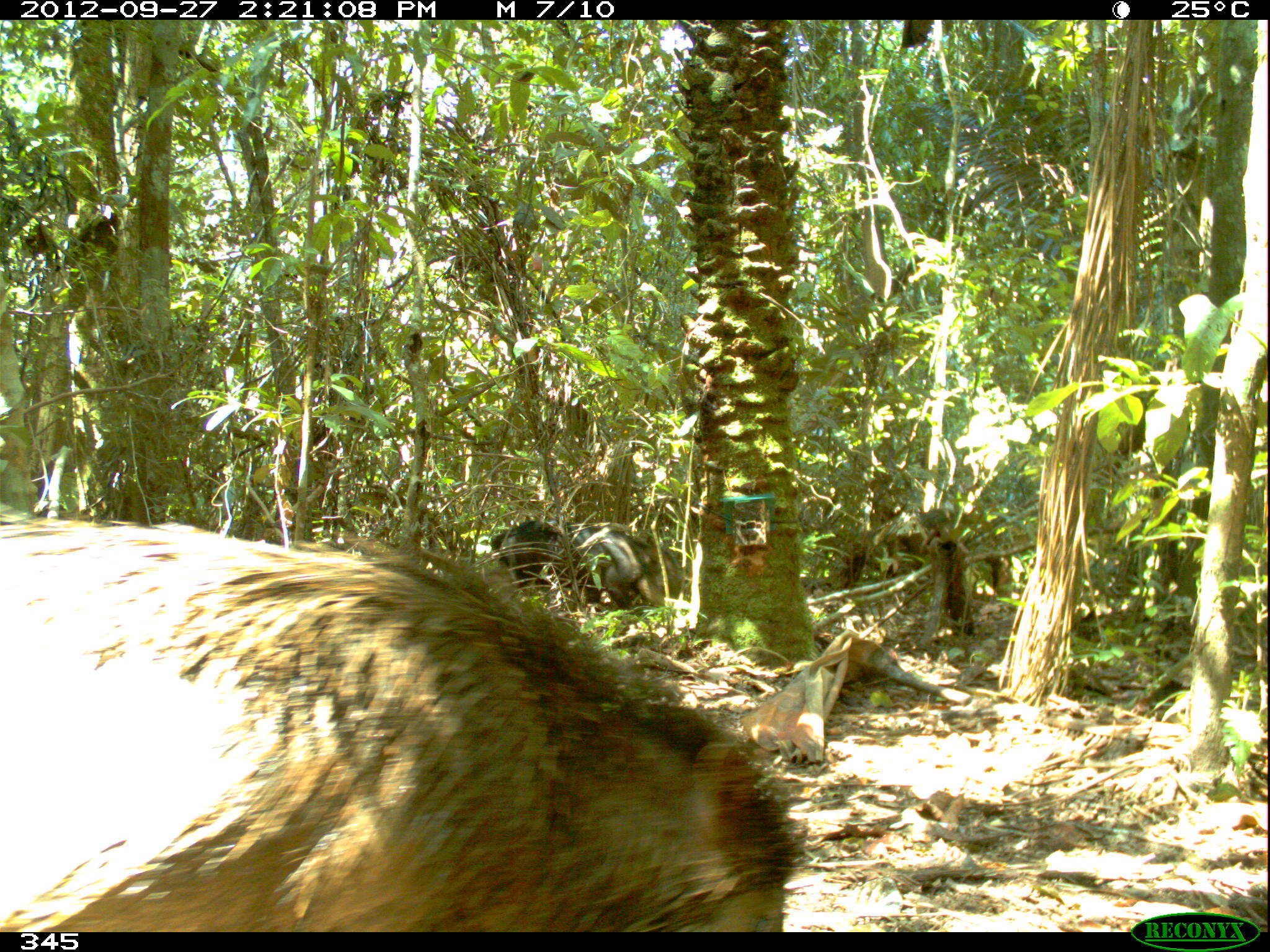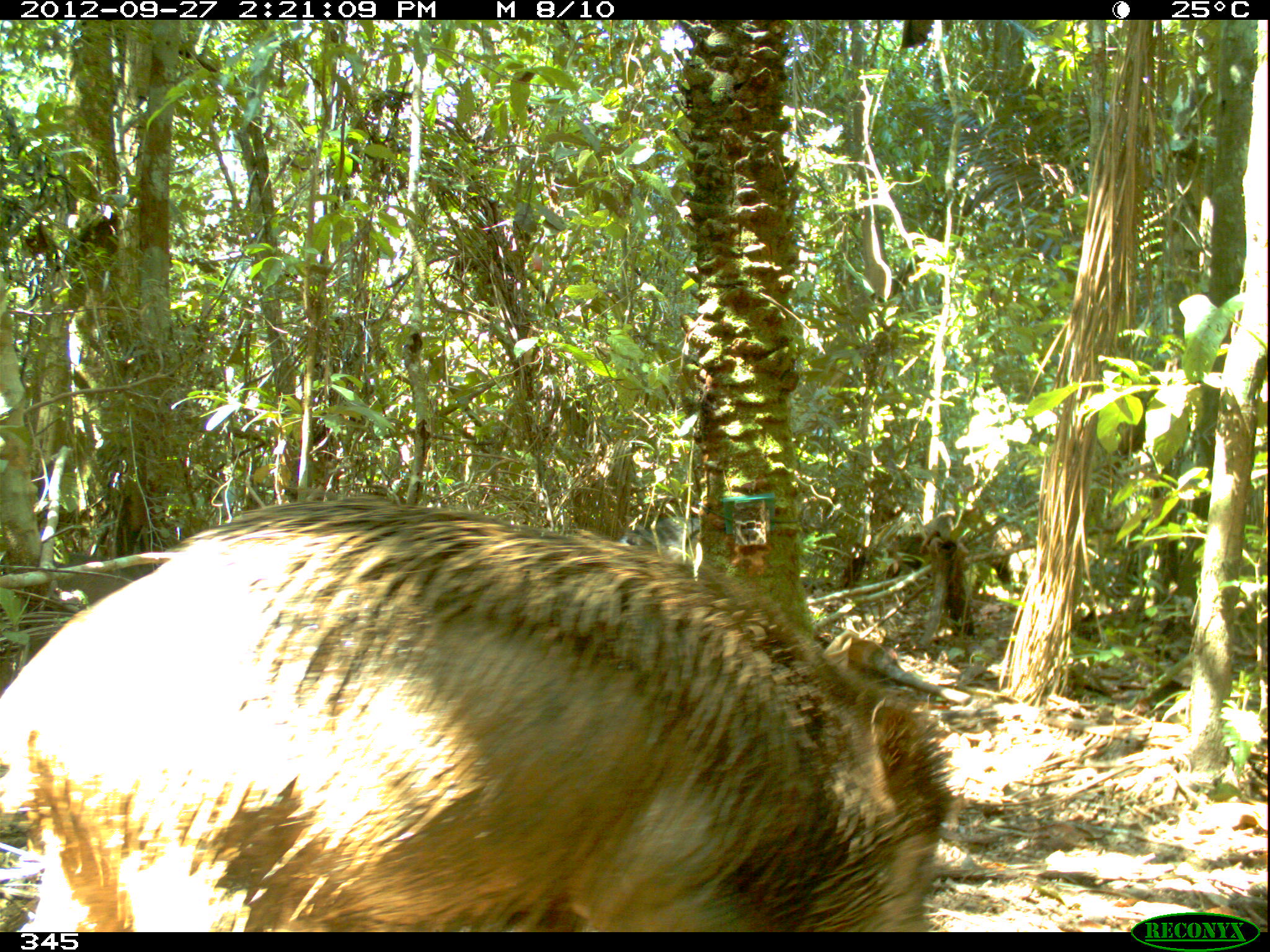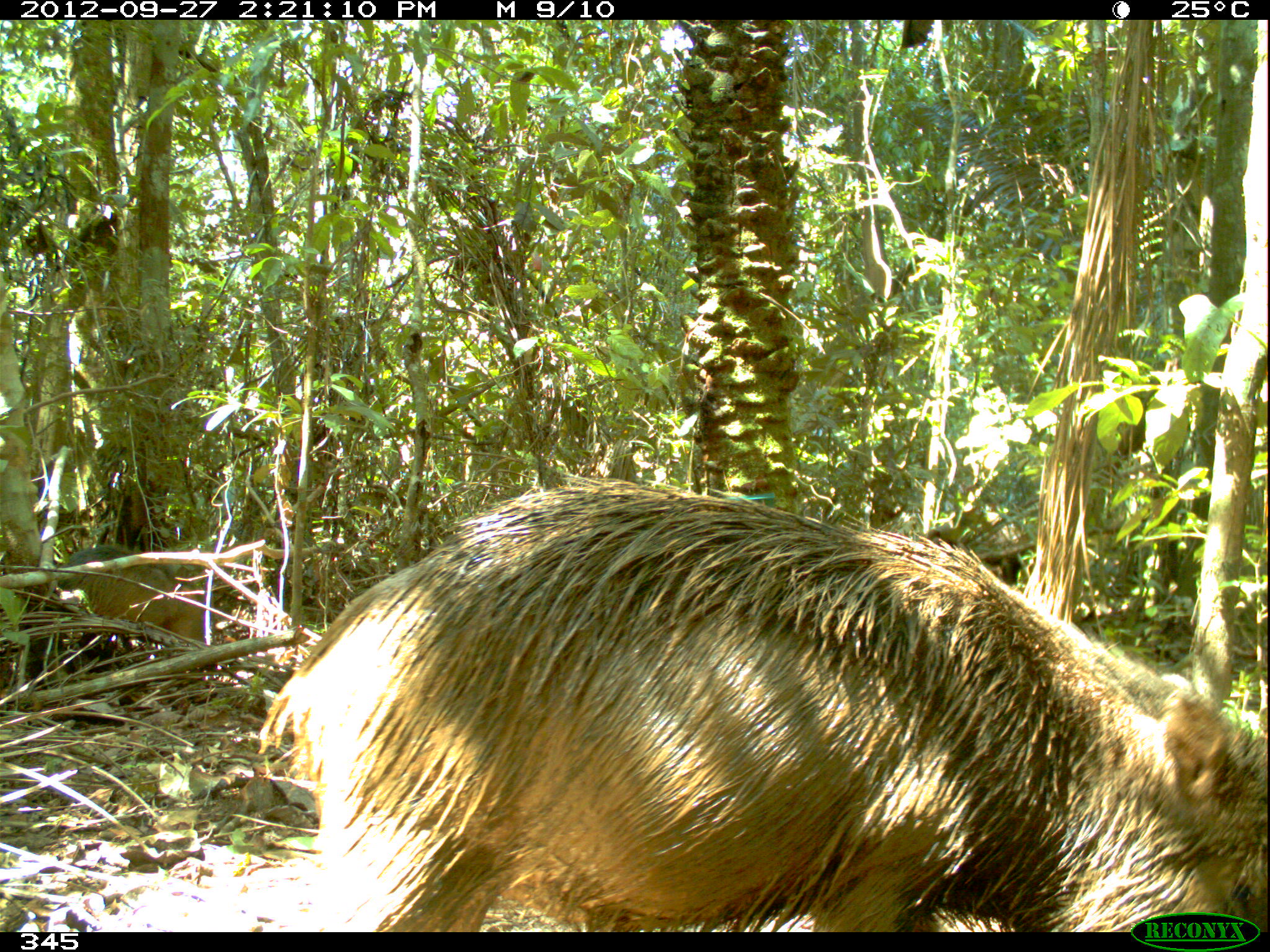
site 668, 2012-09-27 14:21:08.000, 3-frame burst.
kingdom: Animalia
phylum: Chordata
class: Mammalia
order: Artiodactyla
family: Tayassuidae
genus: Tayassu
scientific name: Tayassu pecari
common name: white-lipped peccary